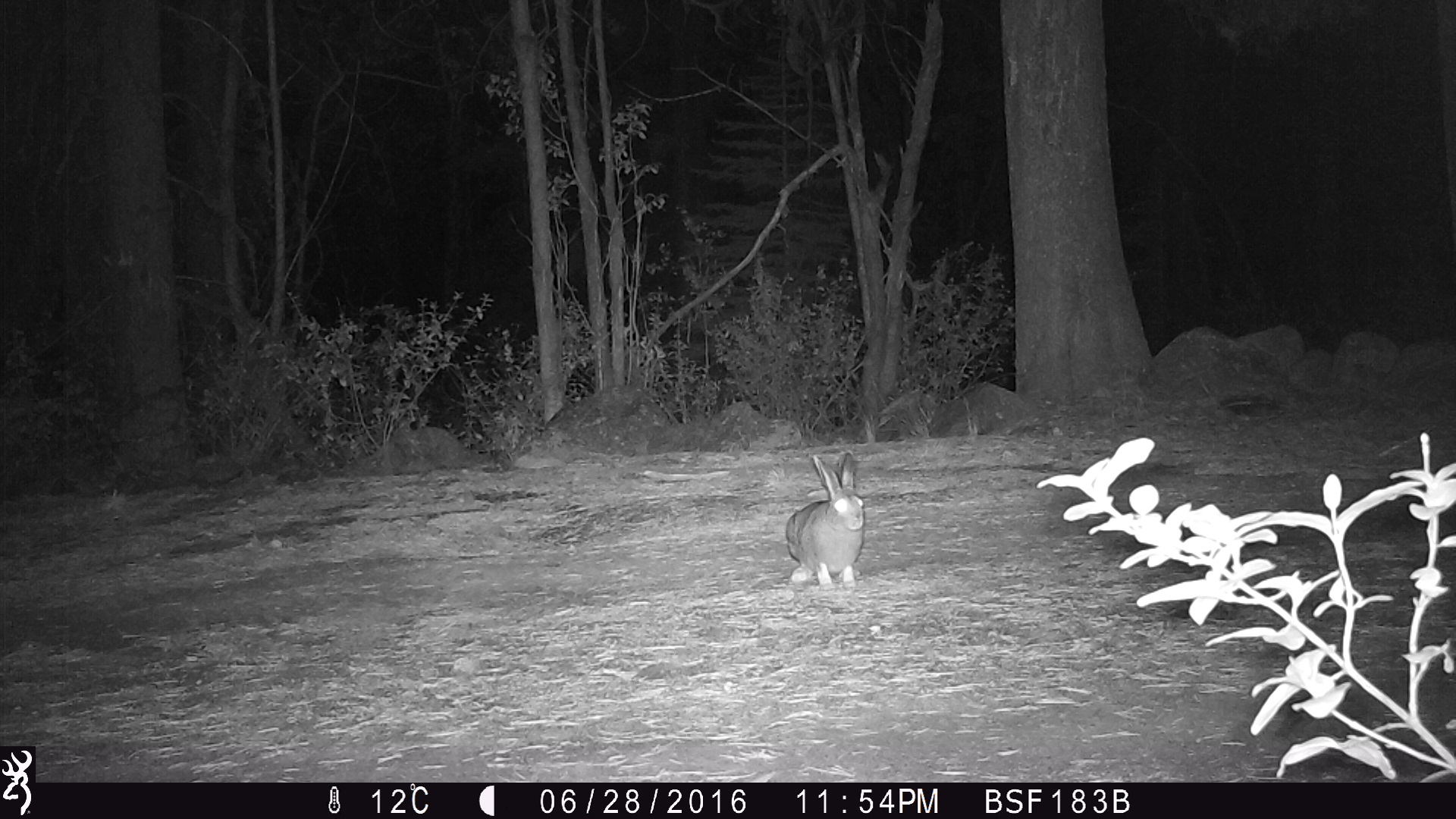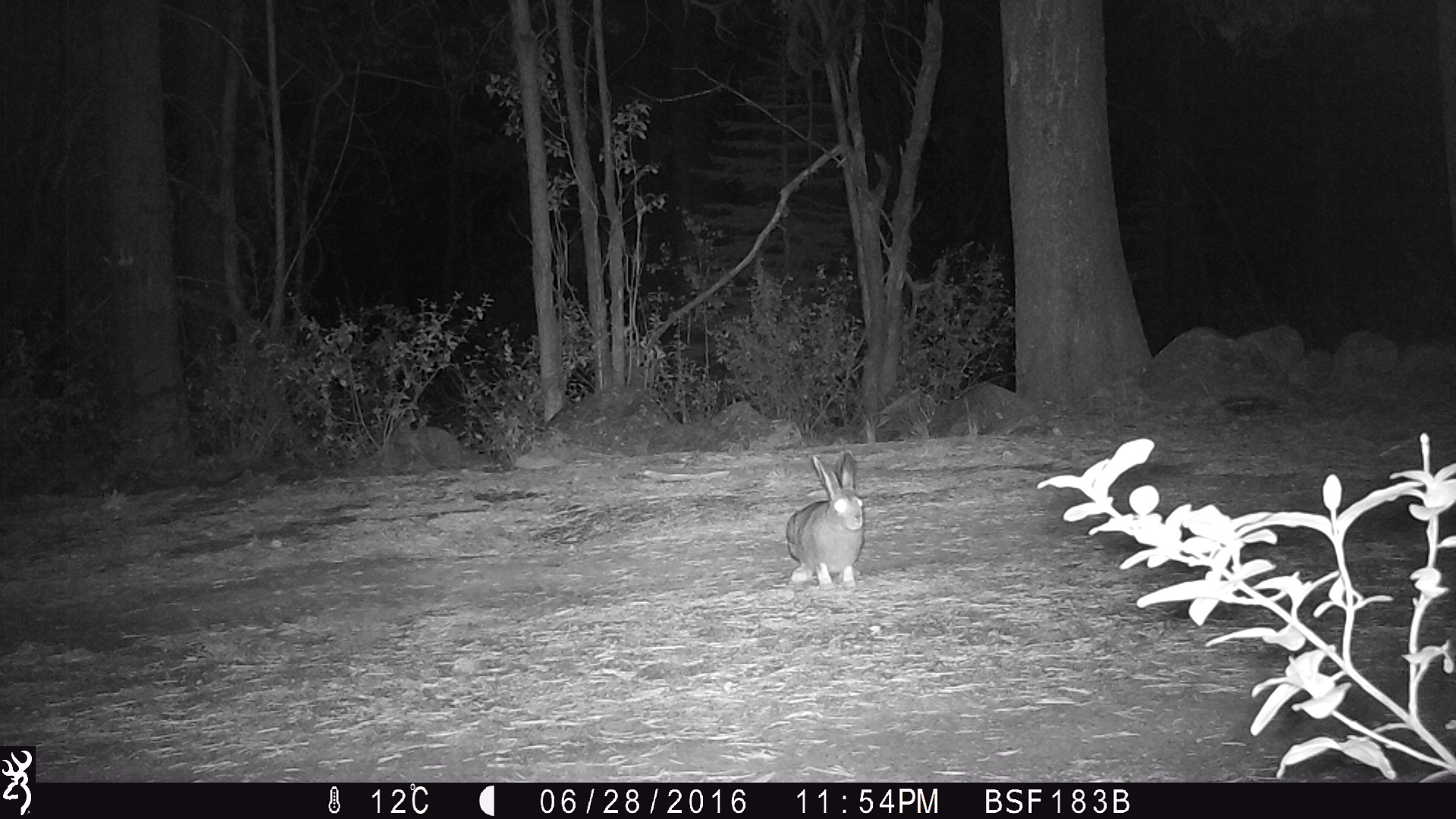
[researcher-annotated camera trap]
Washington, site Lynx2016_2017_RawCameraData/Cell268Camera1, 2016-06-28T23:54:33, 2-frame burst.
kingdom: Animalia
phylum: Chordata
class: Mammalia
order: Lagomorpha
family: Leporidae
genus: Lepus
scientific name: Lepus americanus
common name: snowshoe hare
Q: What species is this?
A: Lepus americanus (snowshoe hare).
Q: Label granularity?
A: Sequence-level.